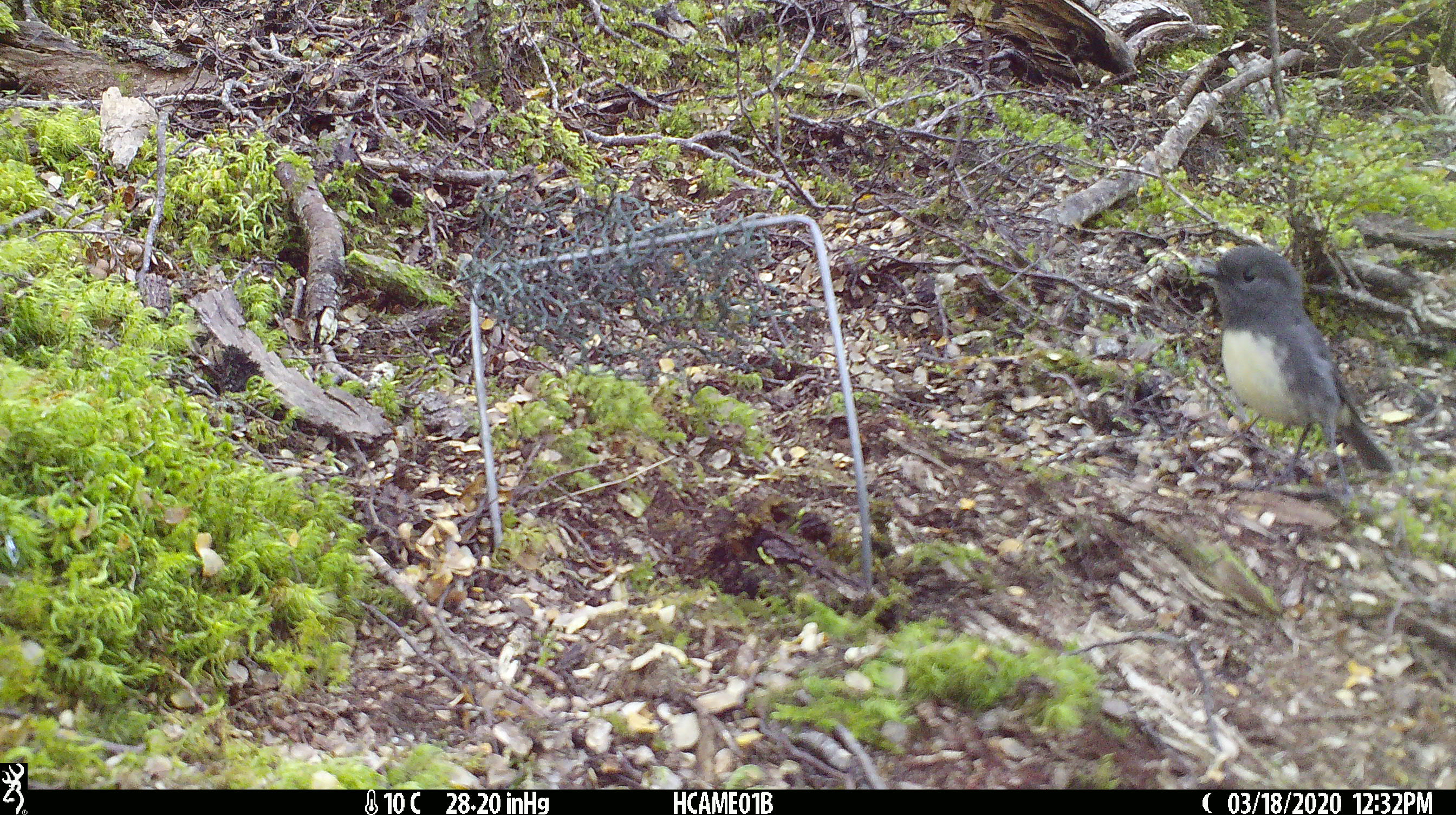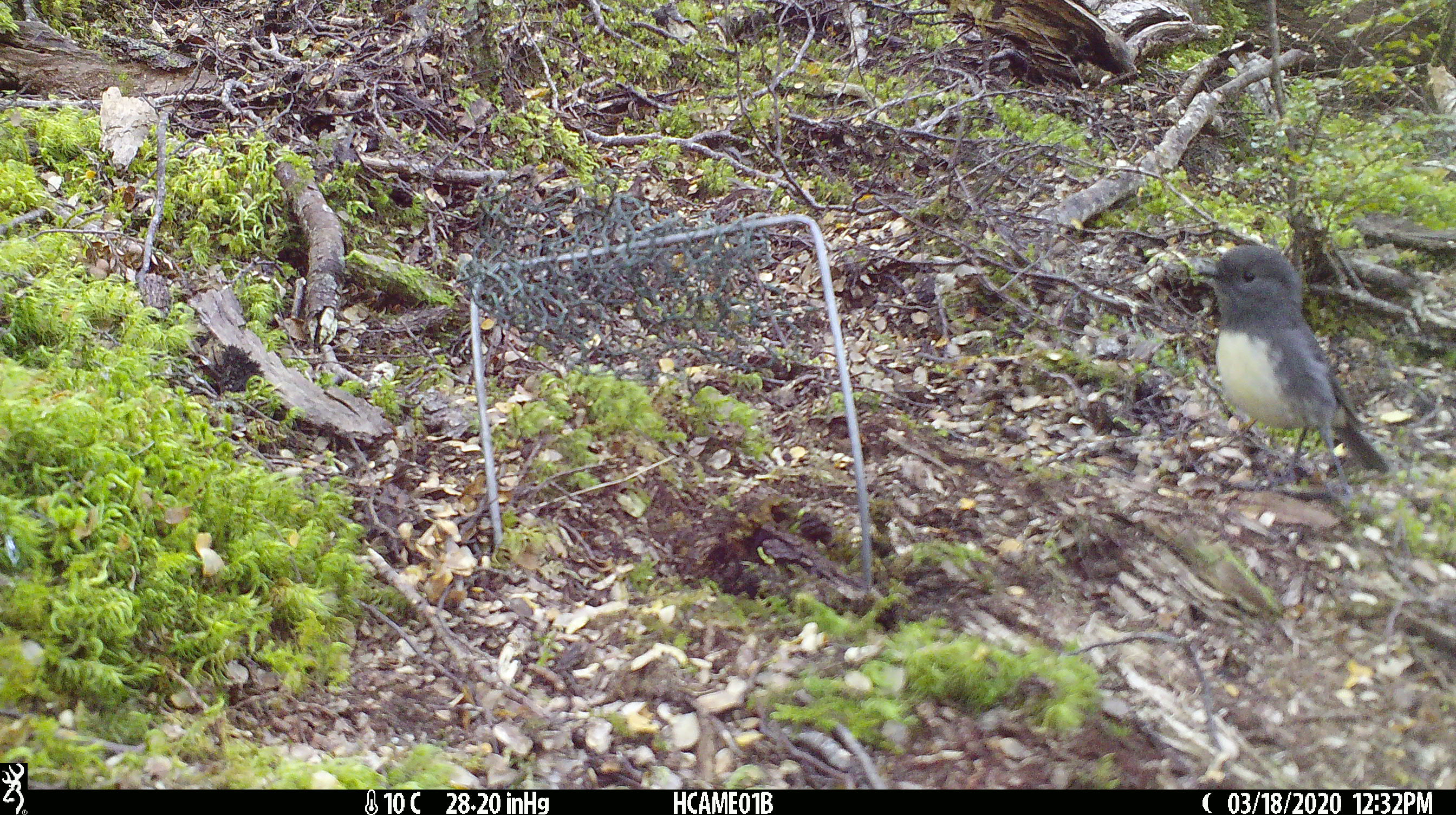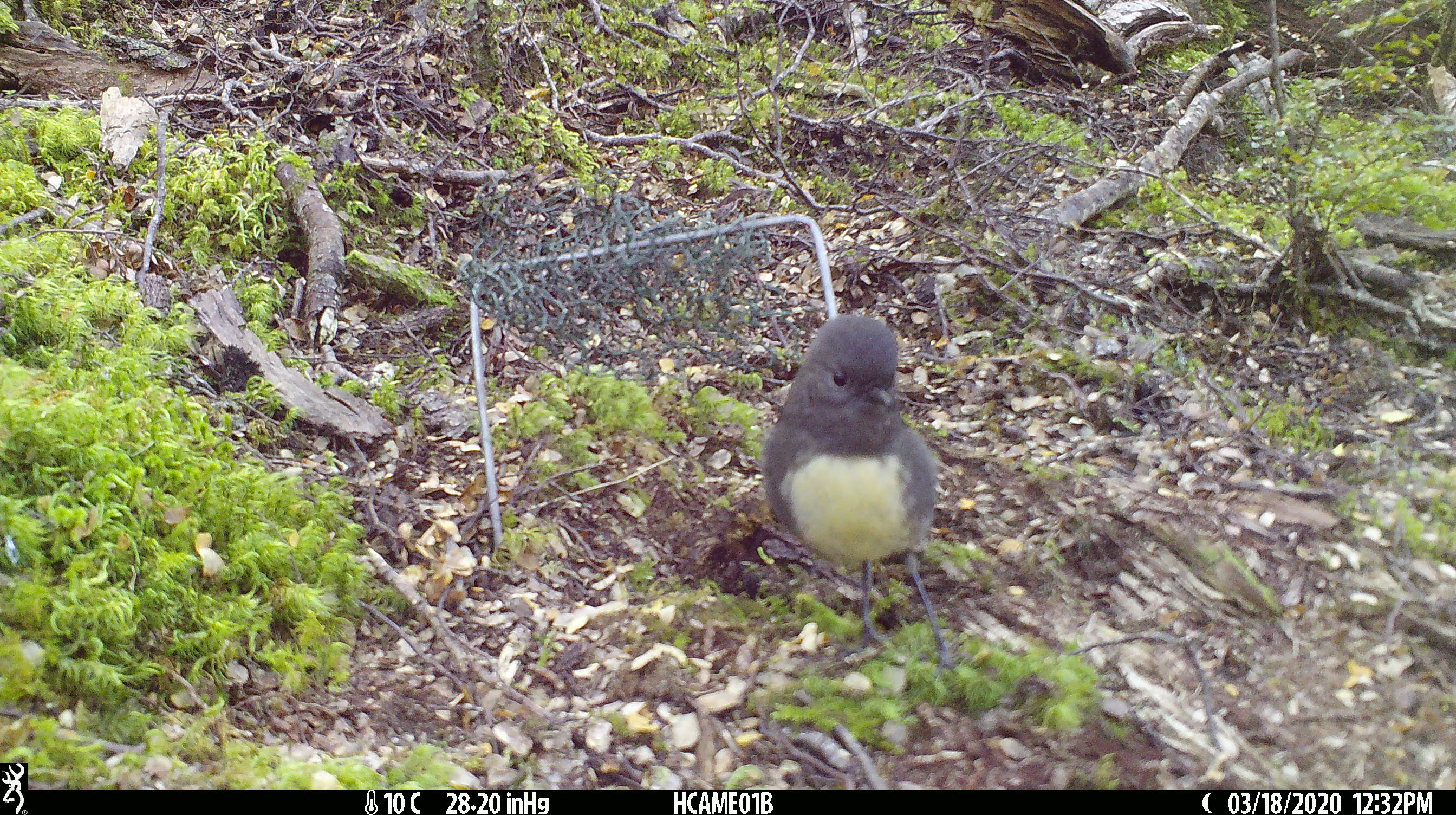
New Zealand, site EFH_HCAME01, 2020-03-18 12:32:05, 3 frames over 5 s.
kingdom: Animalia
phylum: Chordata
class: Aves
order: Passeriformes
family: Petroicidae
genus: Petroica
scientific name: Petroica australis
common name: new zealand robin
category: robin